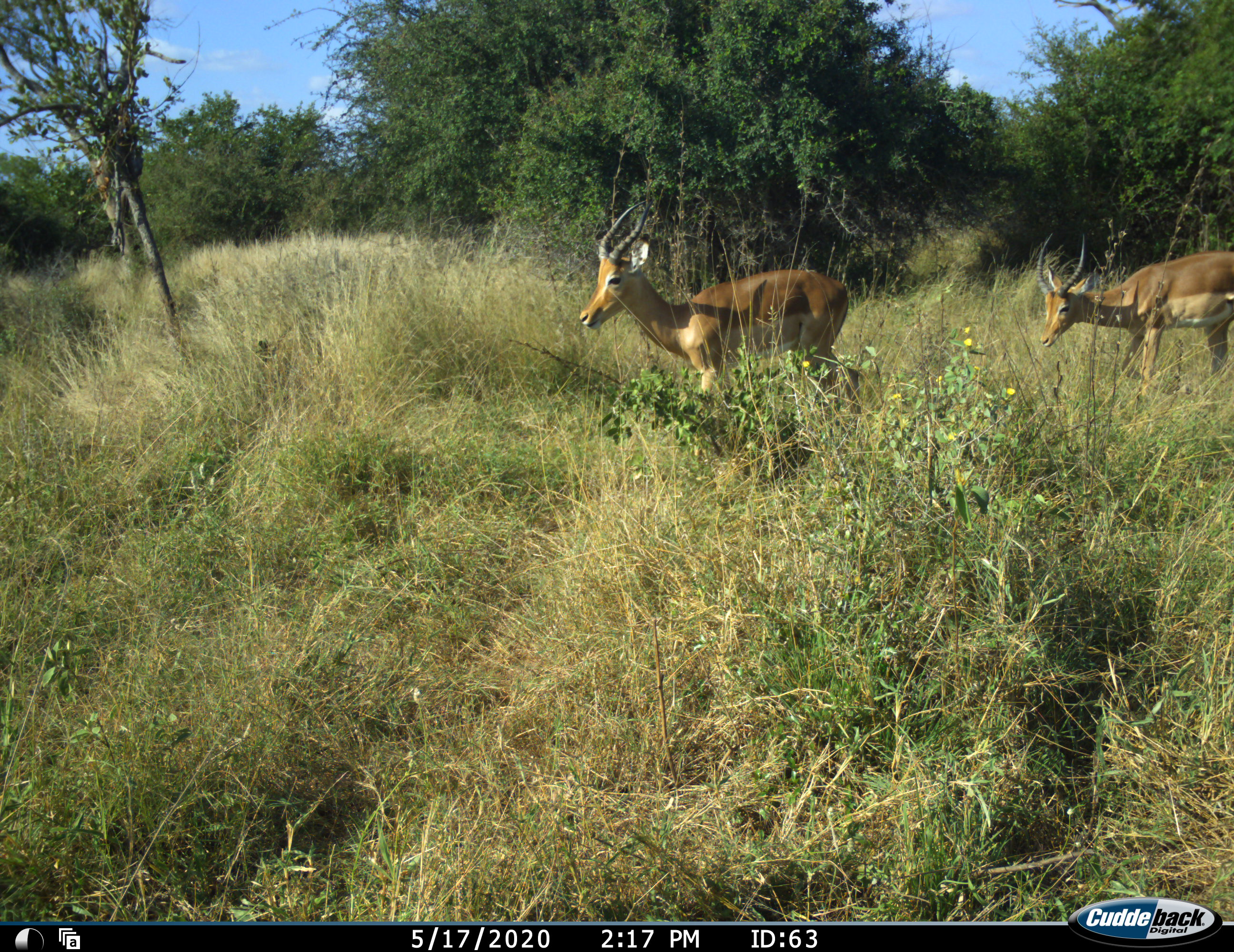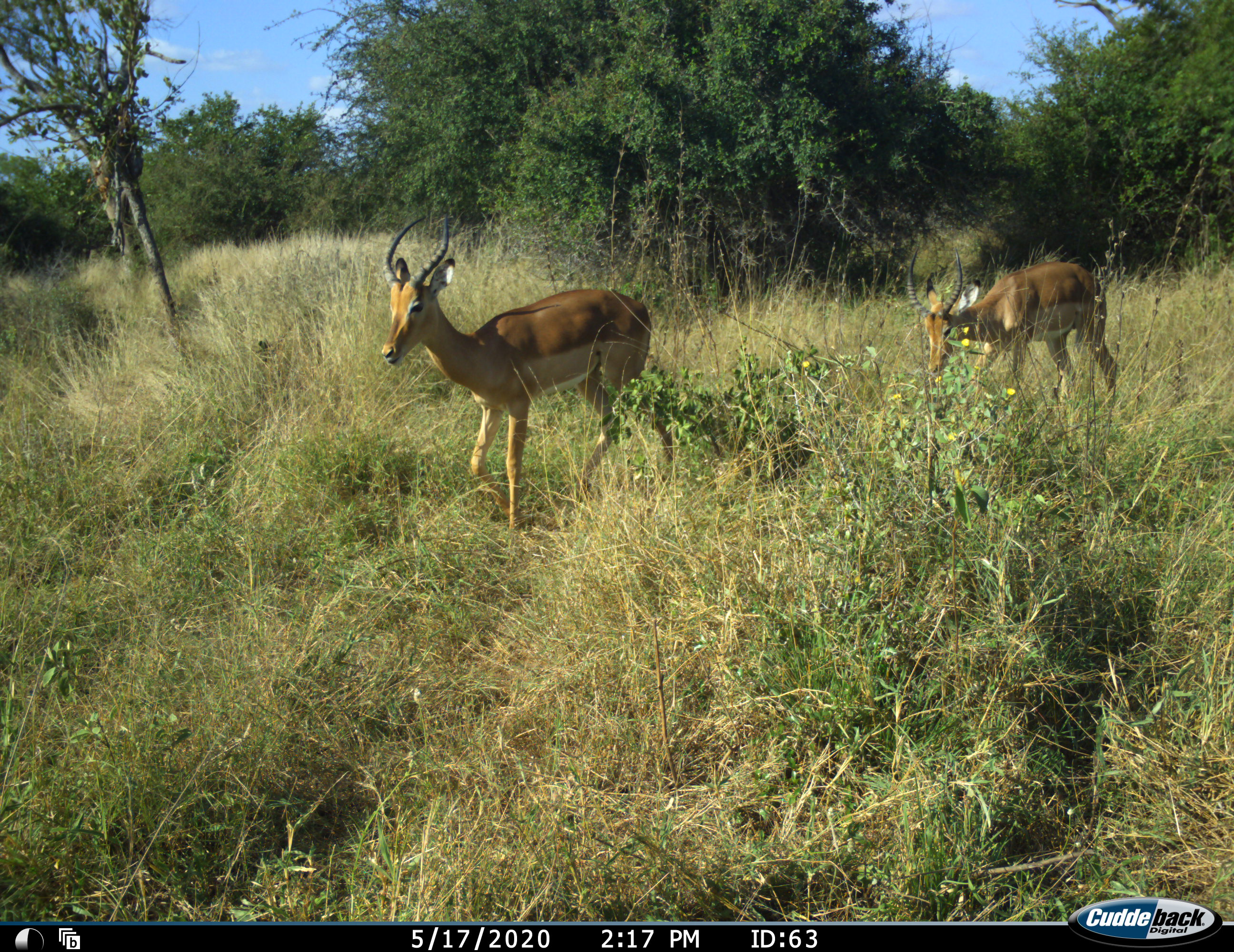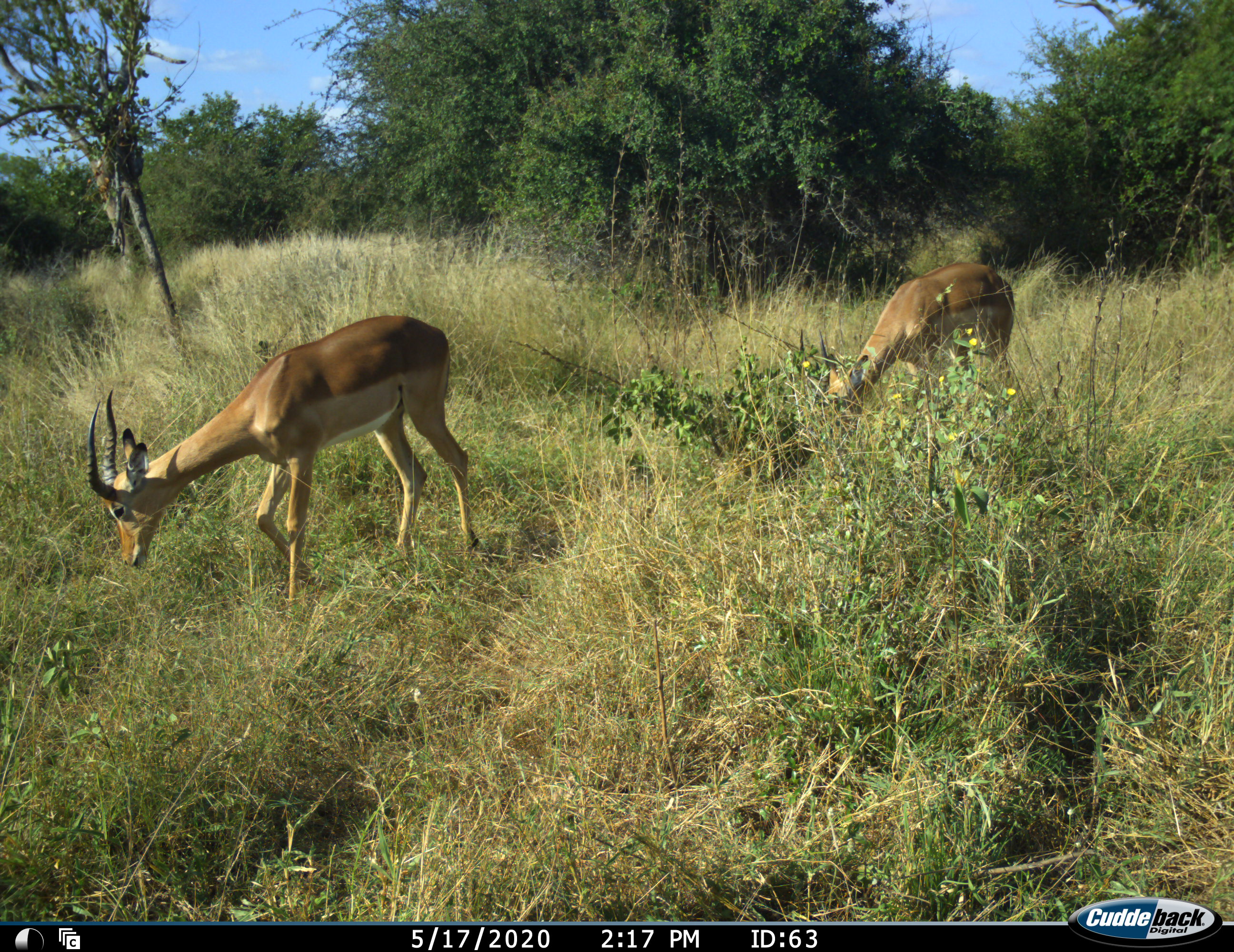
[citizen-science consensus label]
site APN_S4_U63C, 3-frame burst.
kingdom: Animalia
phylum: Chordata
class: Mammalia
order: Artiodactyla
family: Bovidae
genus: Aepyceros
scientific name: Aepyceros melampus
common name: impala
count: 2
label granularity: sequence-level